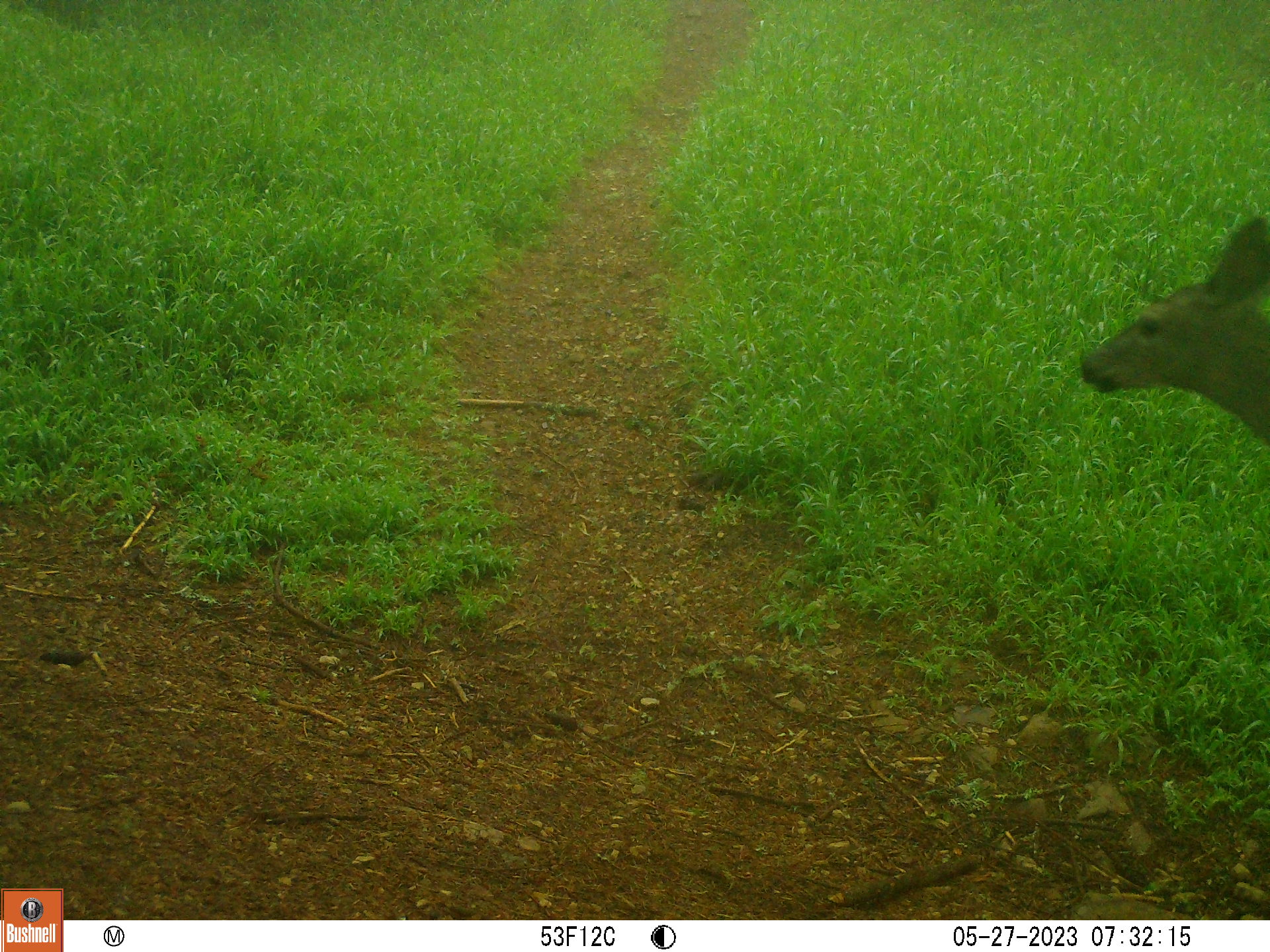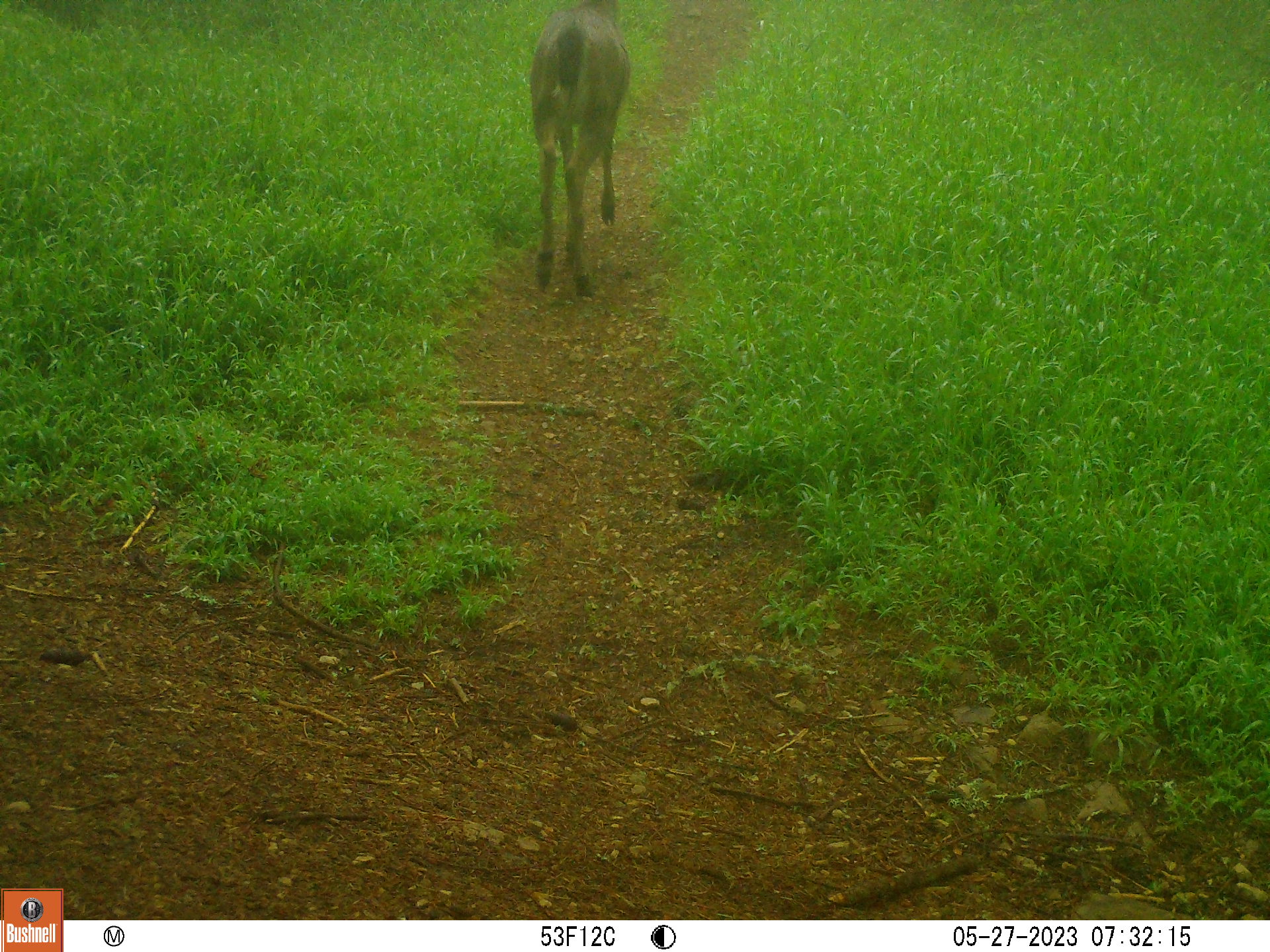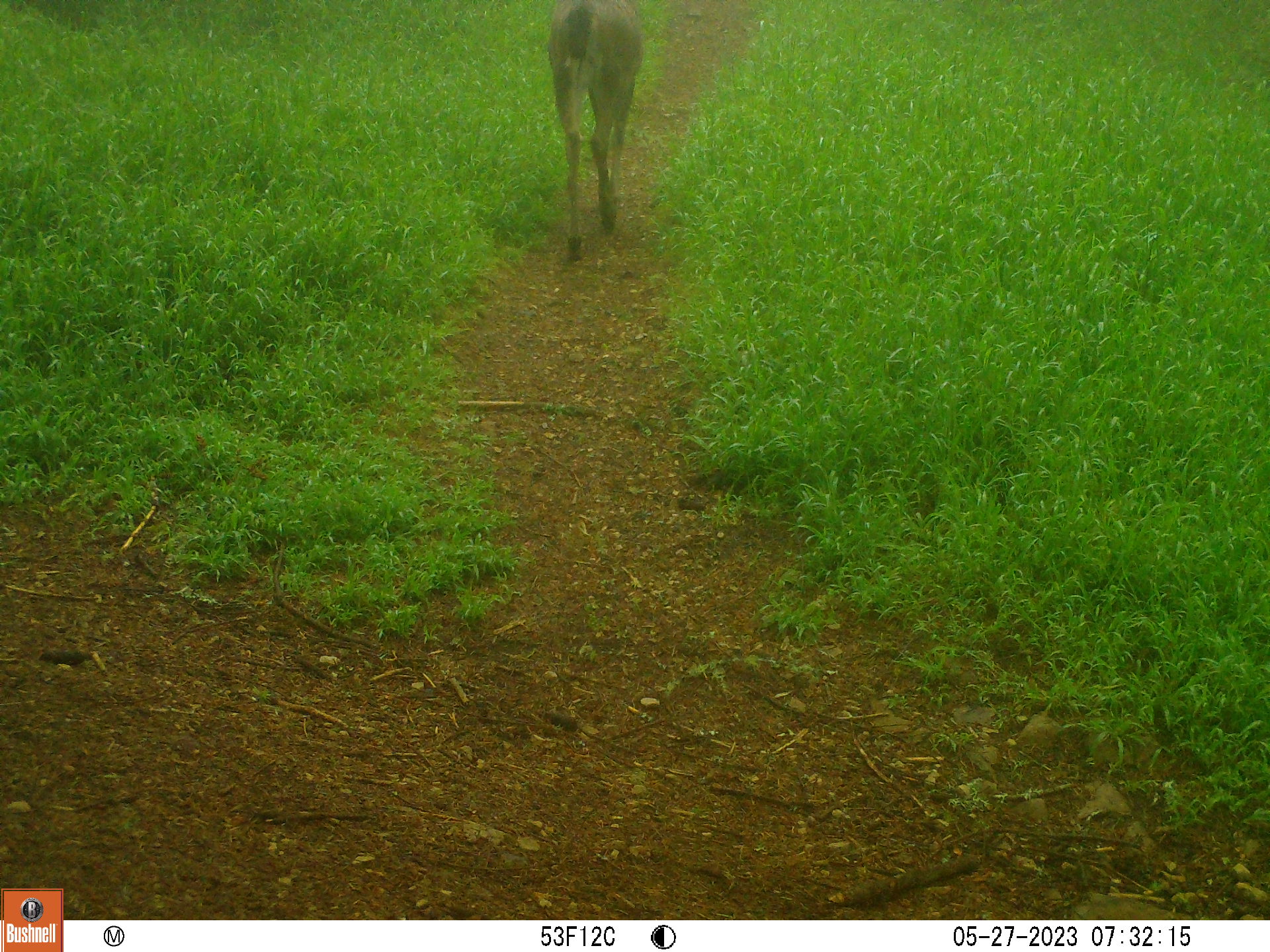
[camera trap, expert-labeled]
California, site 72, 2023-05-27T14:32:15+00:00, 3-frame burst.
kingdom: Animalia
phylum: Chordata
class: Mammalia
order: Artiodactyla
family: Cervidae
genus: Odocoileus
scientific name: Odocoileus hemionus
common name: mule deer